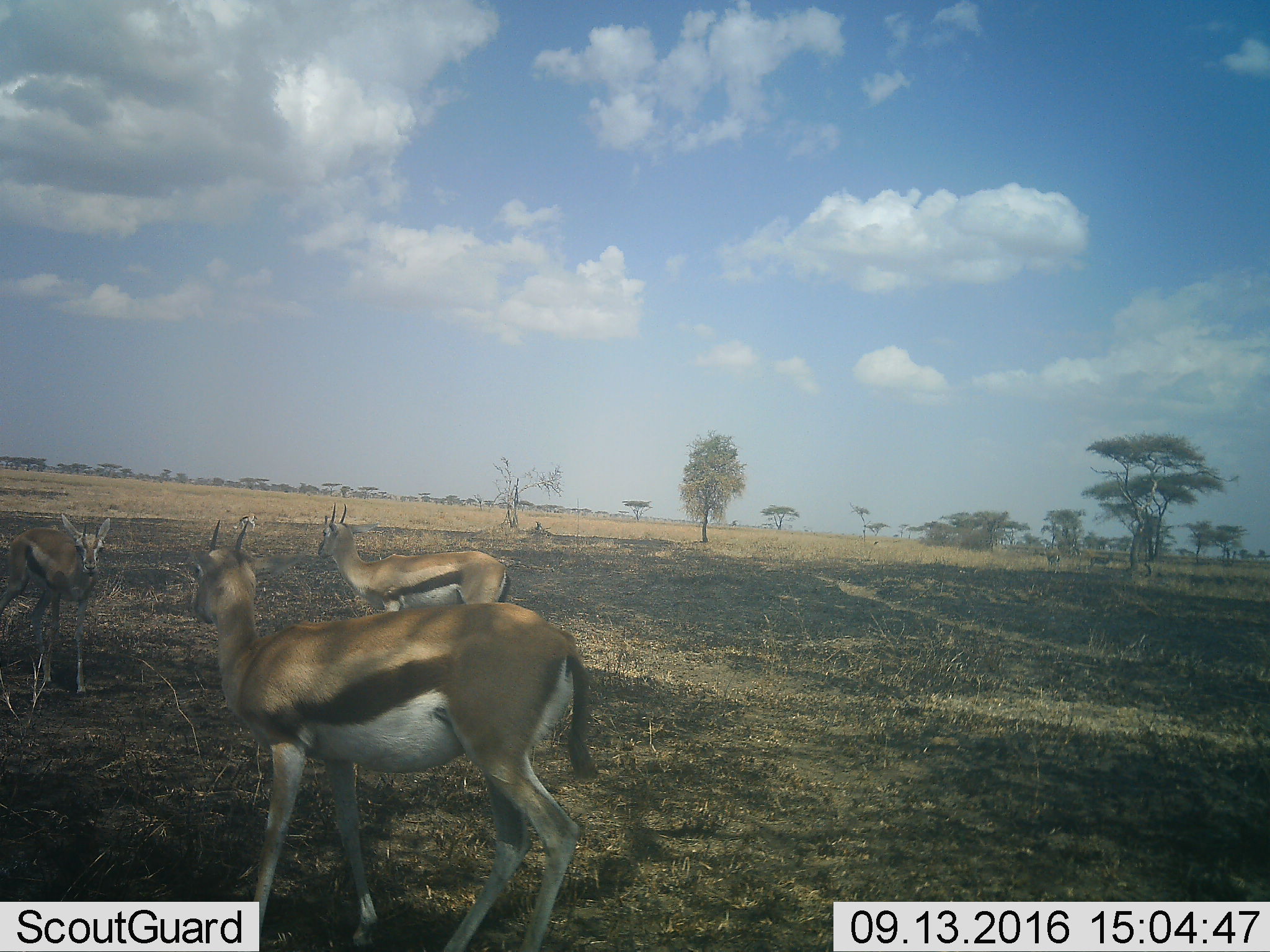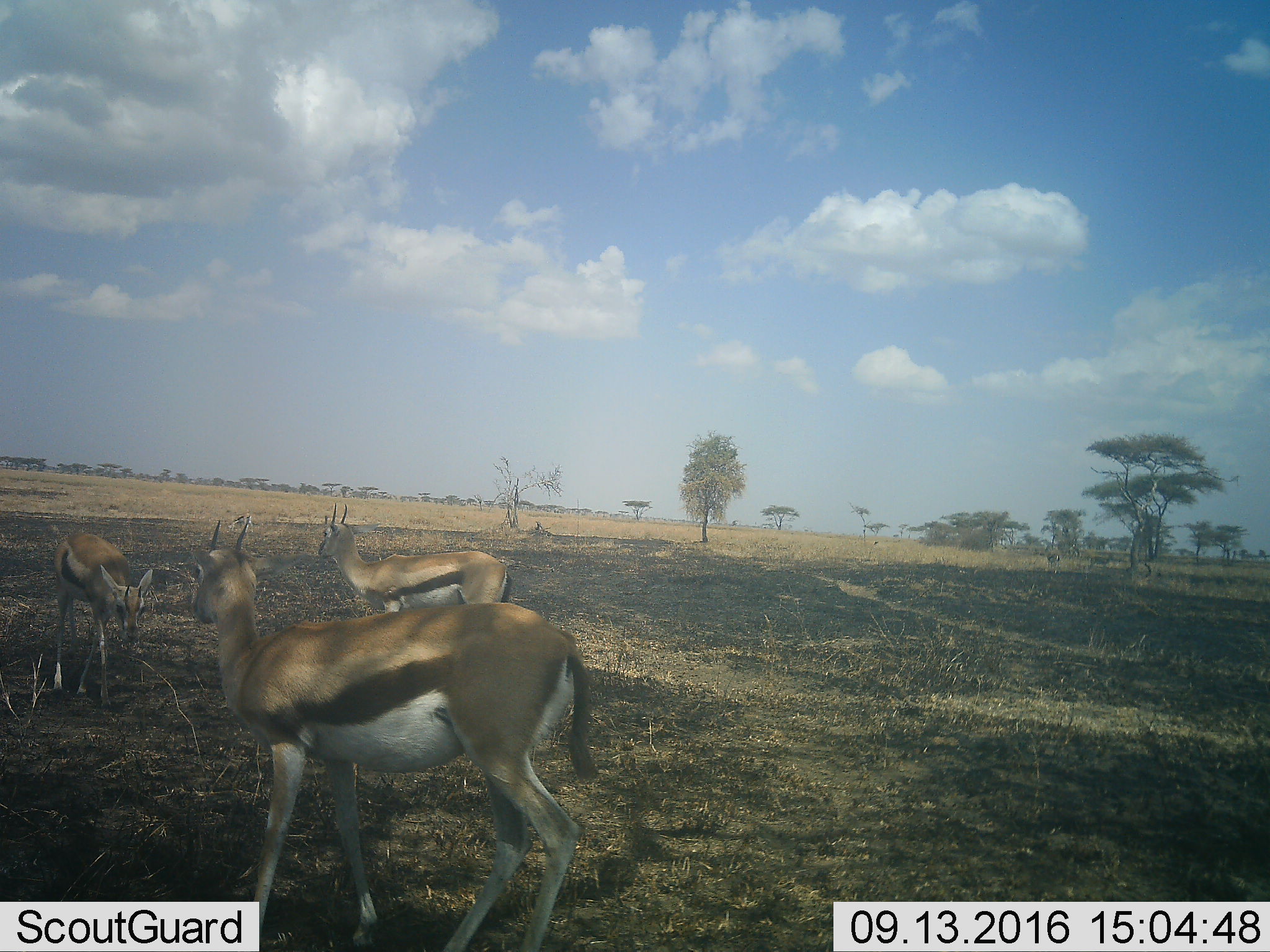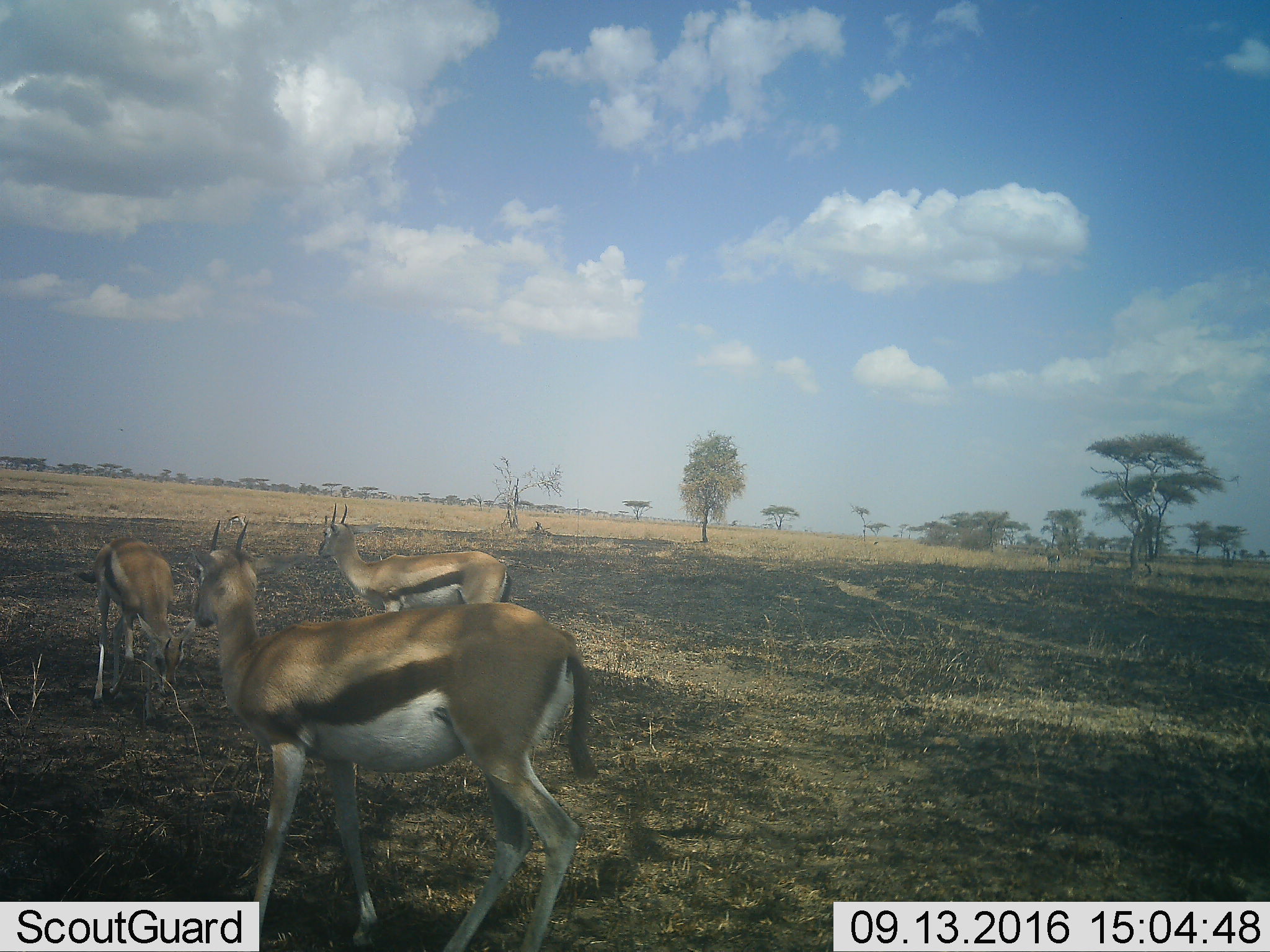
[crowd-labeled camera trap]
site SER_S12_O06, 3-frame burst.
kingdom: Animalia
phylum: Chordata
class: Mammalia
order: Artiodactyla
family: Bovidae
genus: Eudorcas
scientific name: Eudorcas thomsonii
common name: thomson's gazelle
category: gazellethomsons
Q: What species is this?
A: Gazellethomsons (thomson's gazelle) (Eudorcas thomsonii).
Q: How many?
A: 4.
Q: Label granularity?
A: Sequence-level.